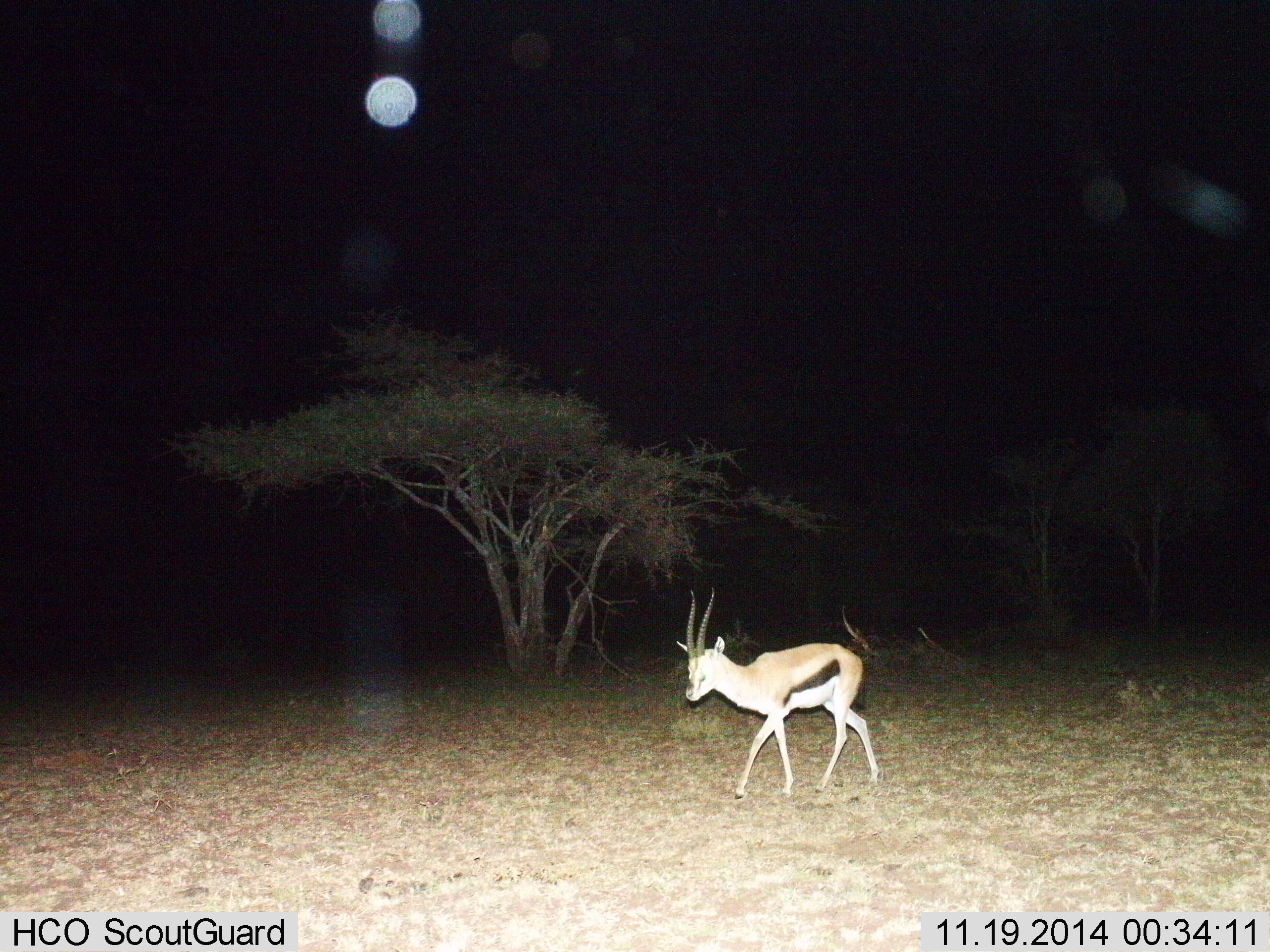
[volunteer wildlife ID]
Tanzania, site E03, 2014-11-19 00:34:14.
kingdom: Animalia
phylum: Chordata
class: Mammalia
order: Artiodactyla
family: Bovidae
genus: Eudorcas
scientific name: Eudorcas thomsonii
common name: thomson's gazelle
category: gazellethomsons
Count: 1.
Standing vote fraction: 10%.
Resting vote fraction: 0%.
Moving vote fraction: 90%.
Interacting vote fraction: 0%.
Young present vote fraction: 0%.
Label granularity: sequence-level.